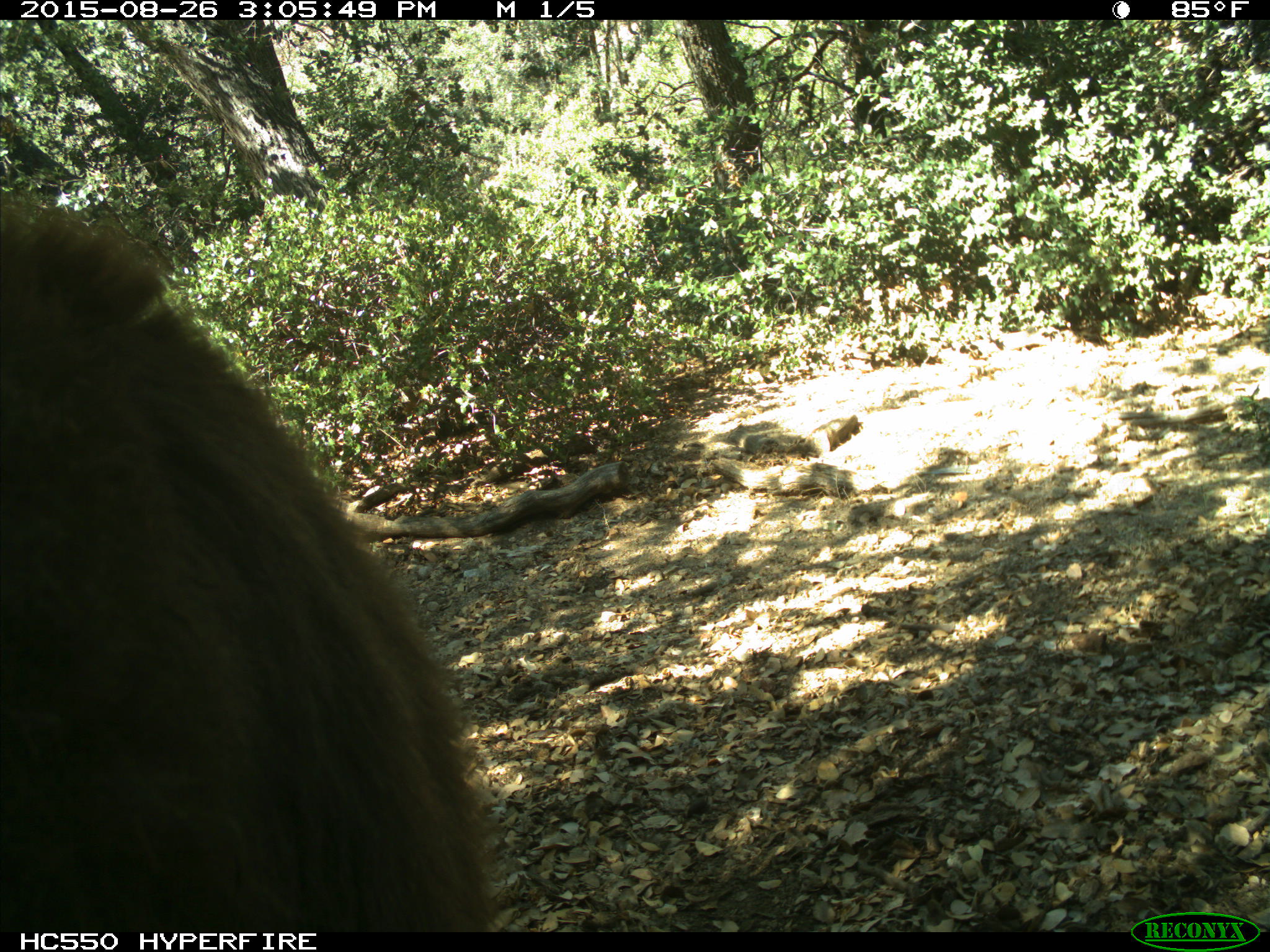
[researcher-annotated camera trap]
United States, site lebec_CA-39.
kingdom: Animalia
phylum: Chordata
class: Mammalia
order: Carnivora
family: Ursidae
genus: Ursus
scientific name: Ursus americanus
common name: american black bear